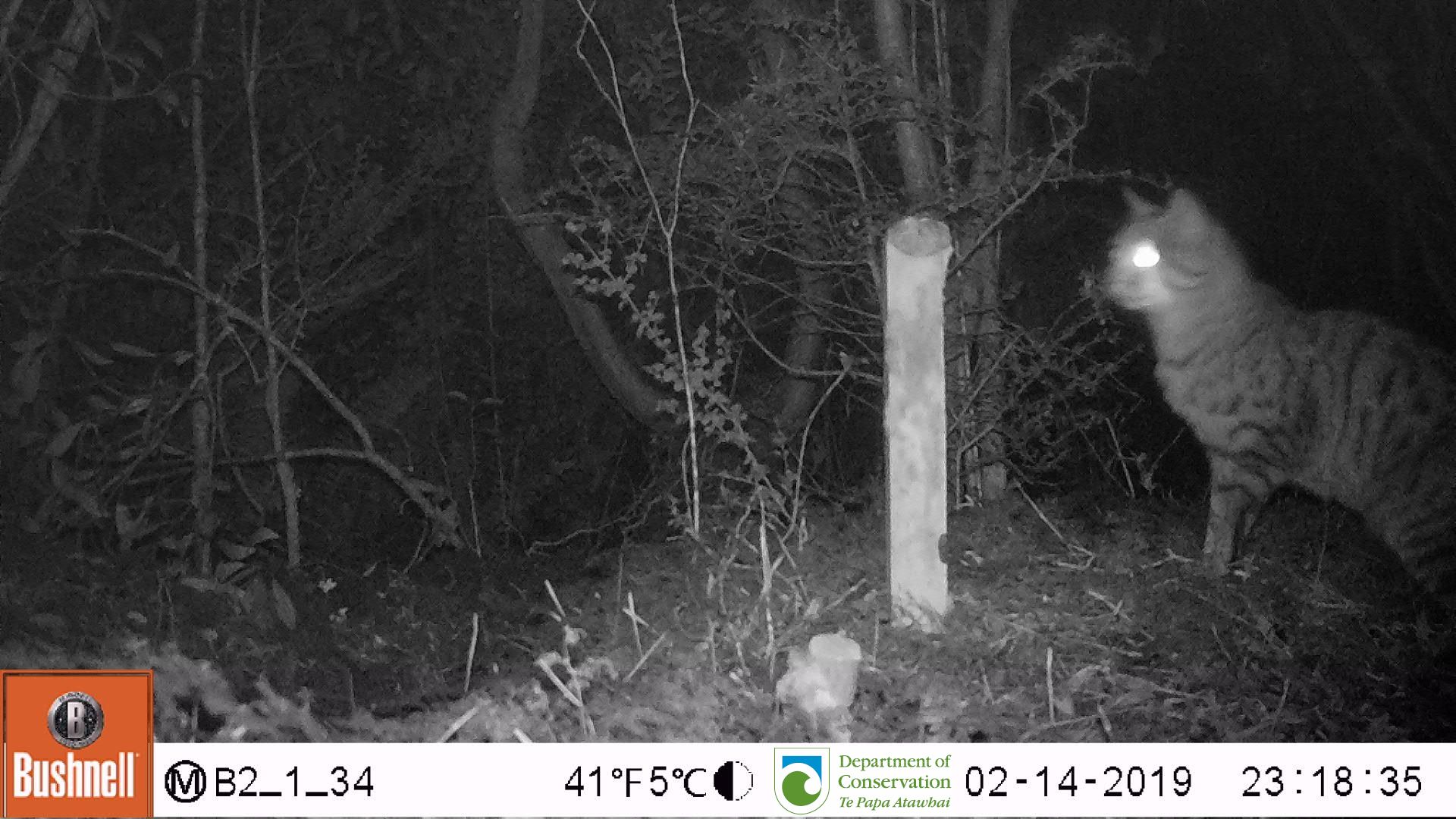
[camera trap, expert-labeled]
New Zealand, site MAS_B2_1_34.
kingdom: Animalia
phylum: Chordata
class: Mammalia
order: Carnivora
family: Felidae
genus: Felis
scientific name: Felis catus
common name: domestic cat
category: cat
Cat (domestic cat) (Felis catus).